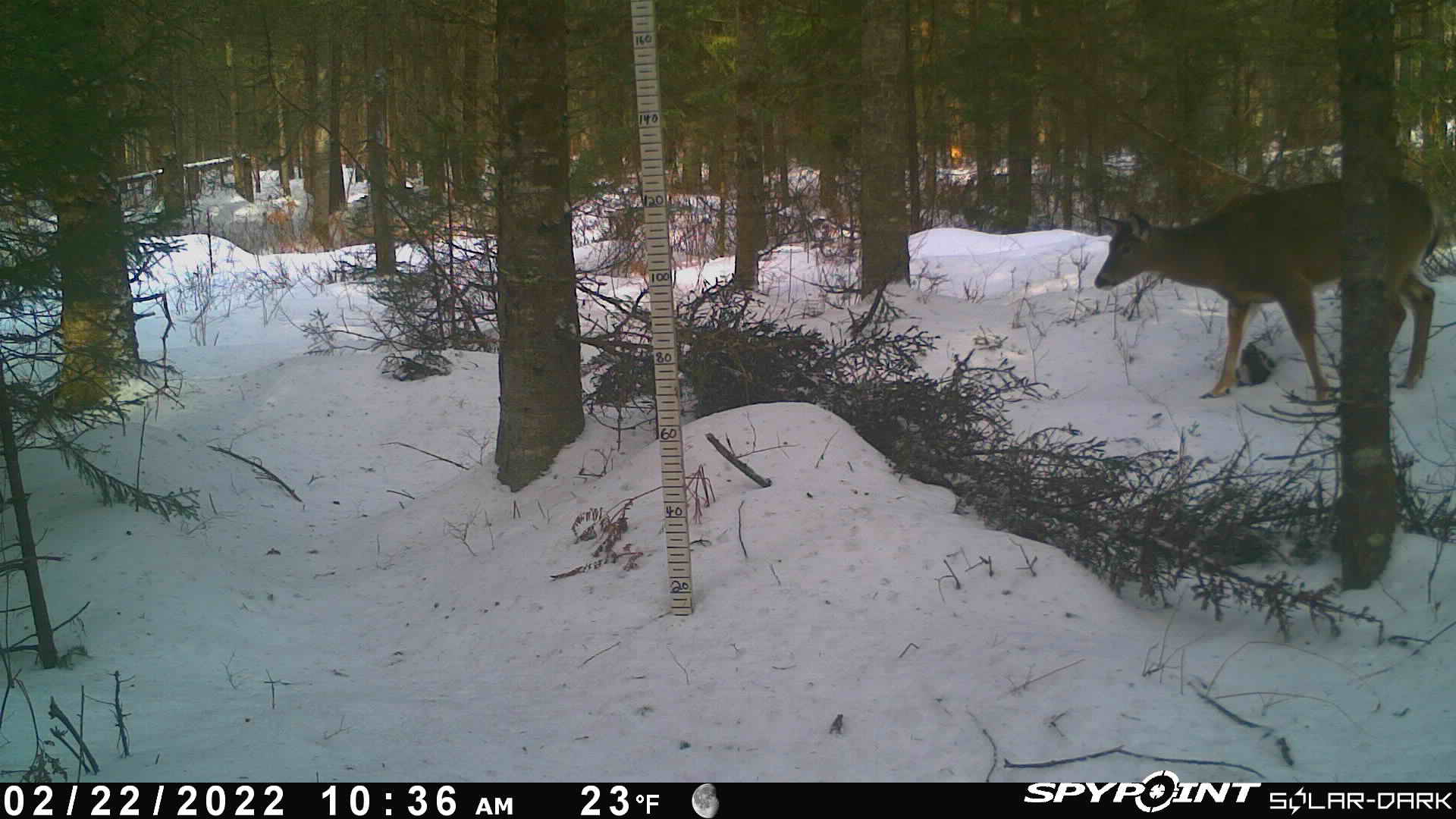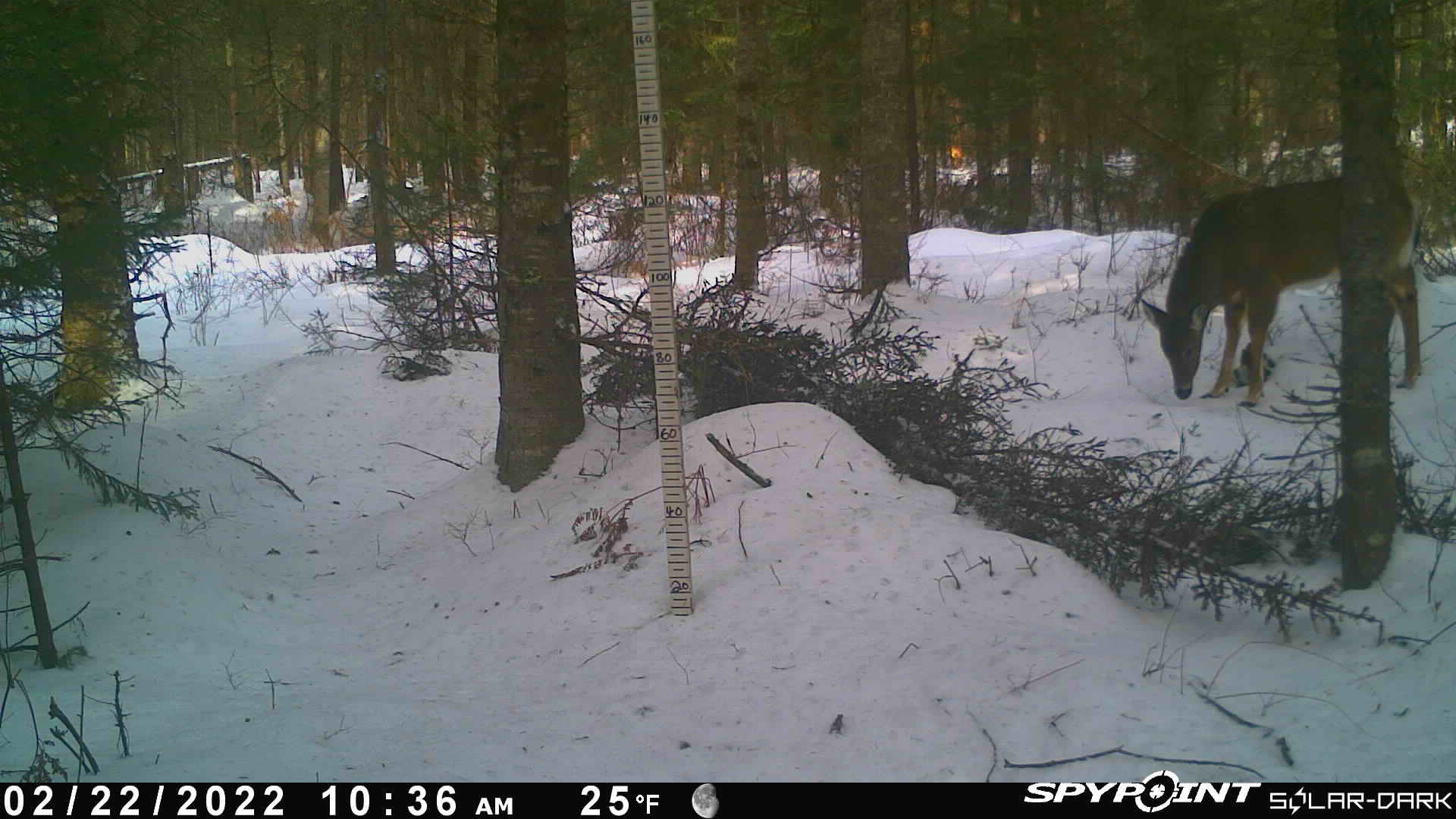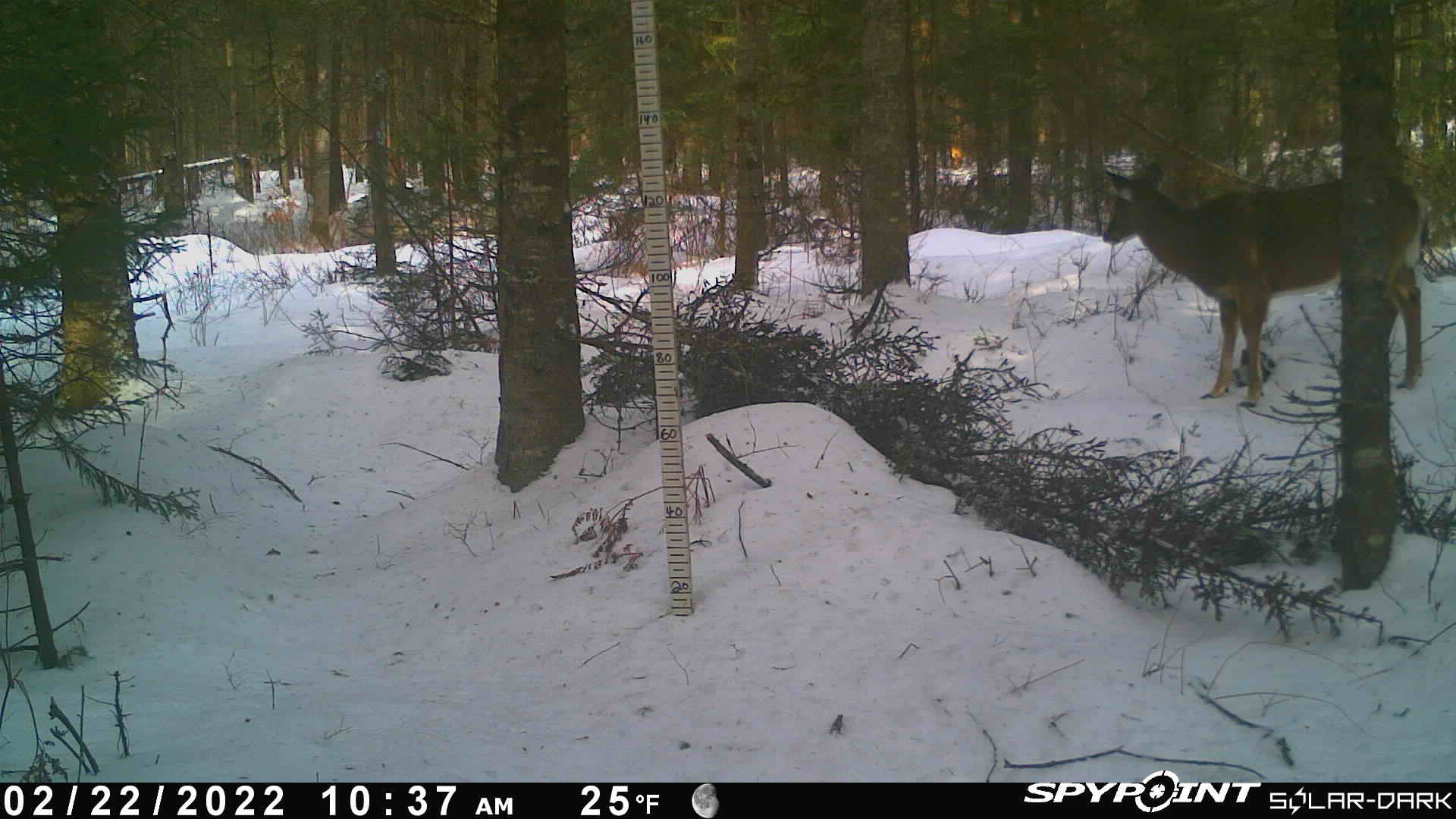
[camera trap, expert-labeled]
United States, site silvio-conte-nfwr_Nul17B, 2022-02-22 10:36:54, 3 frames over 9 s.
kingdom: Animalia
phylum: Chordata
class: Mammalia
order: Artiodactyla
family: Cervidae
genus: Odocoileus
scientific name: Odocoileus virginianus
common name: white-tailed deer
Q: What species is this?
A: White-tailed deer (Odocoileus virginianus).